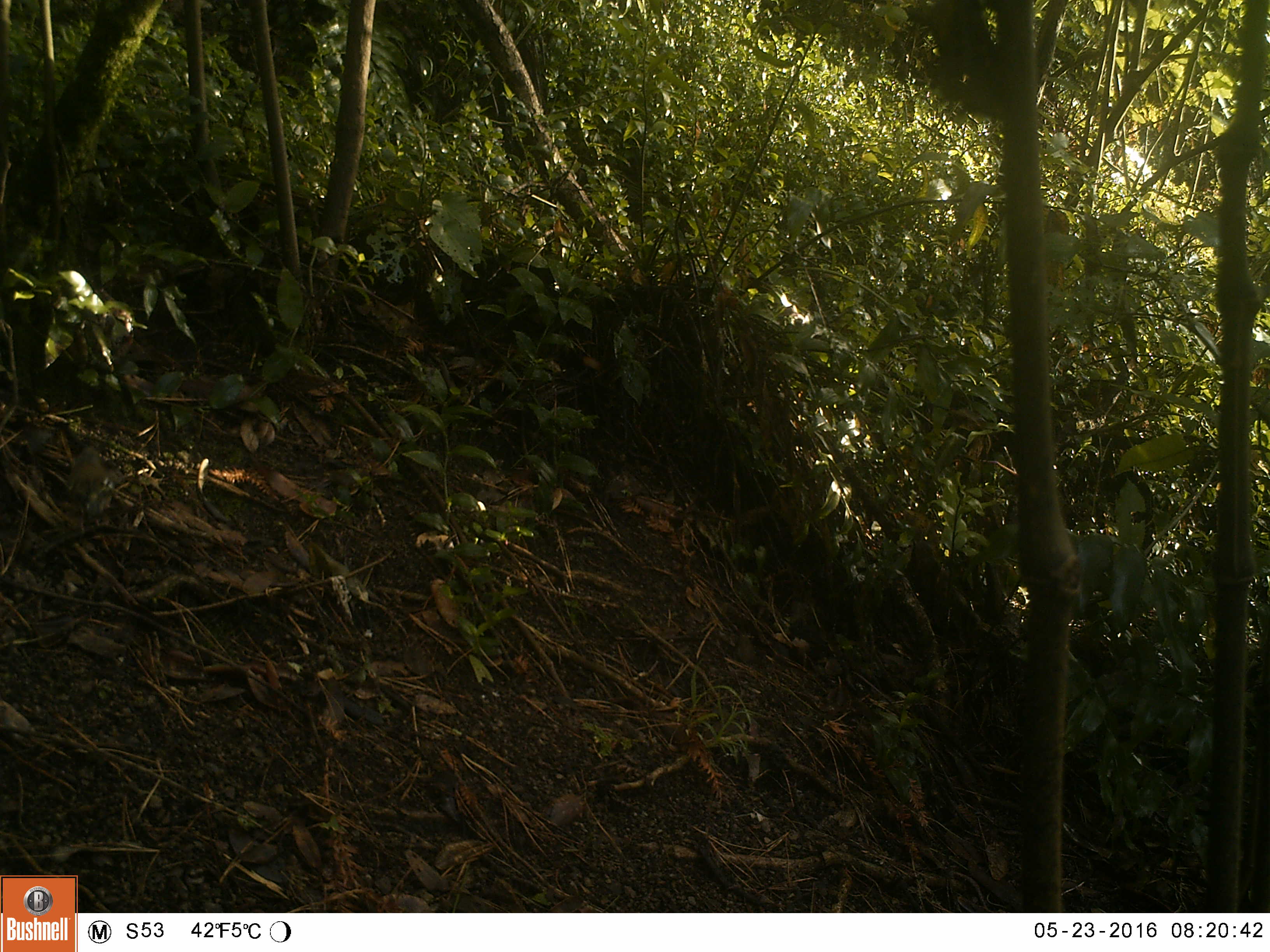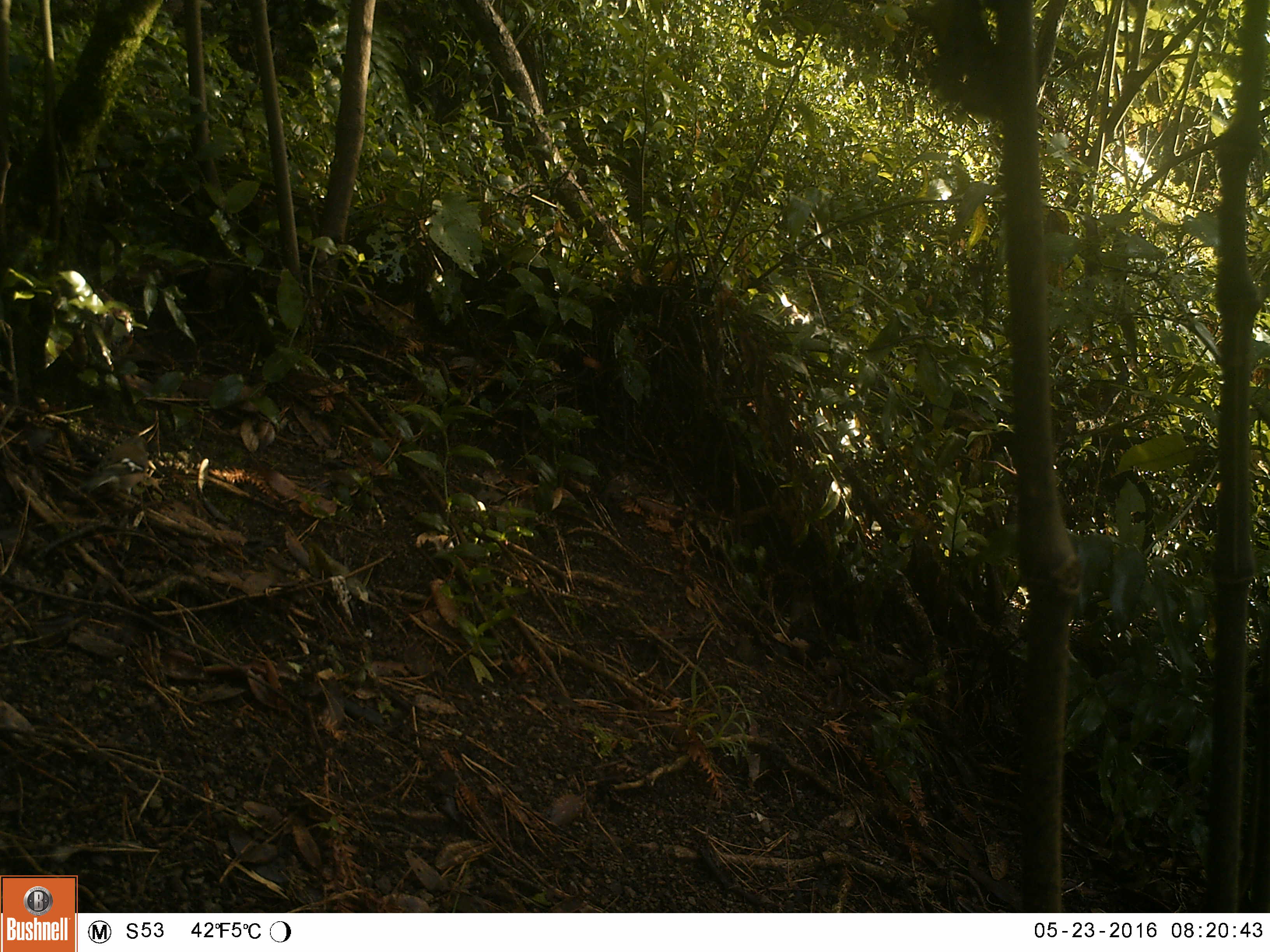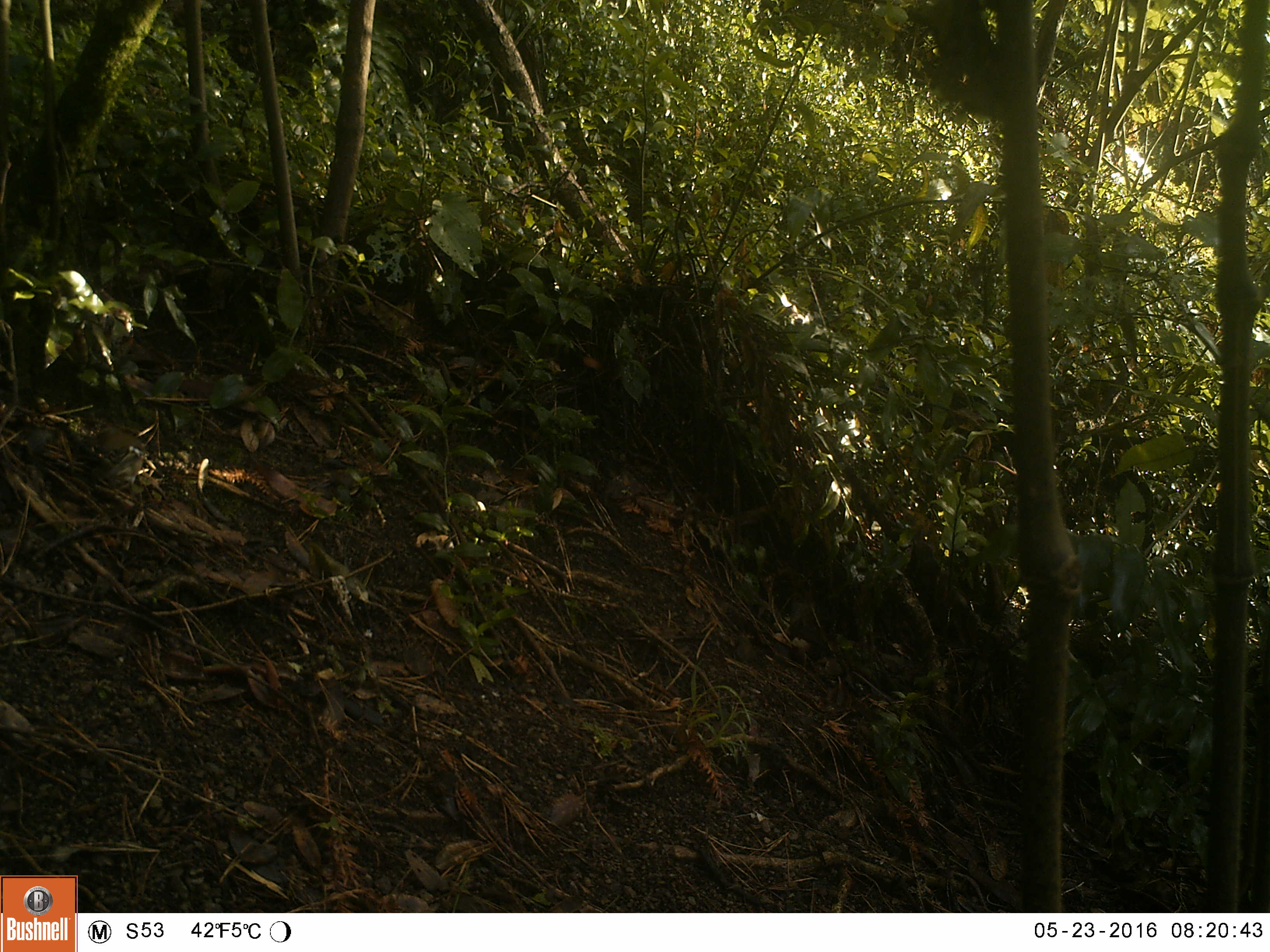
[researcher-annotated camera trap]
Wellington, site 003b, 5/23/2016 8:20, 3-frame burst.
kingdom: Animalia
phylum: Chordata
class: Aves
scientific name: Aves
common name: bird